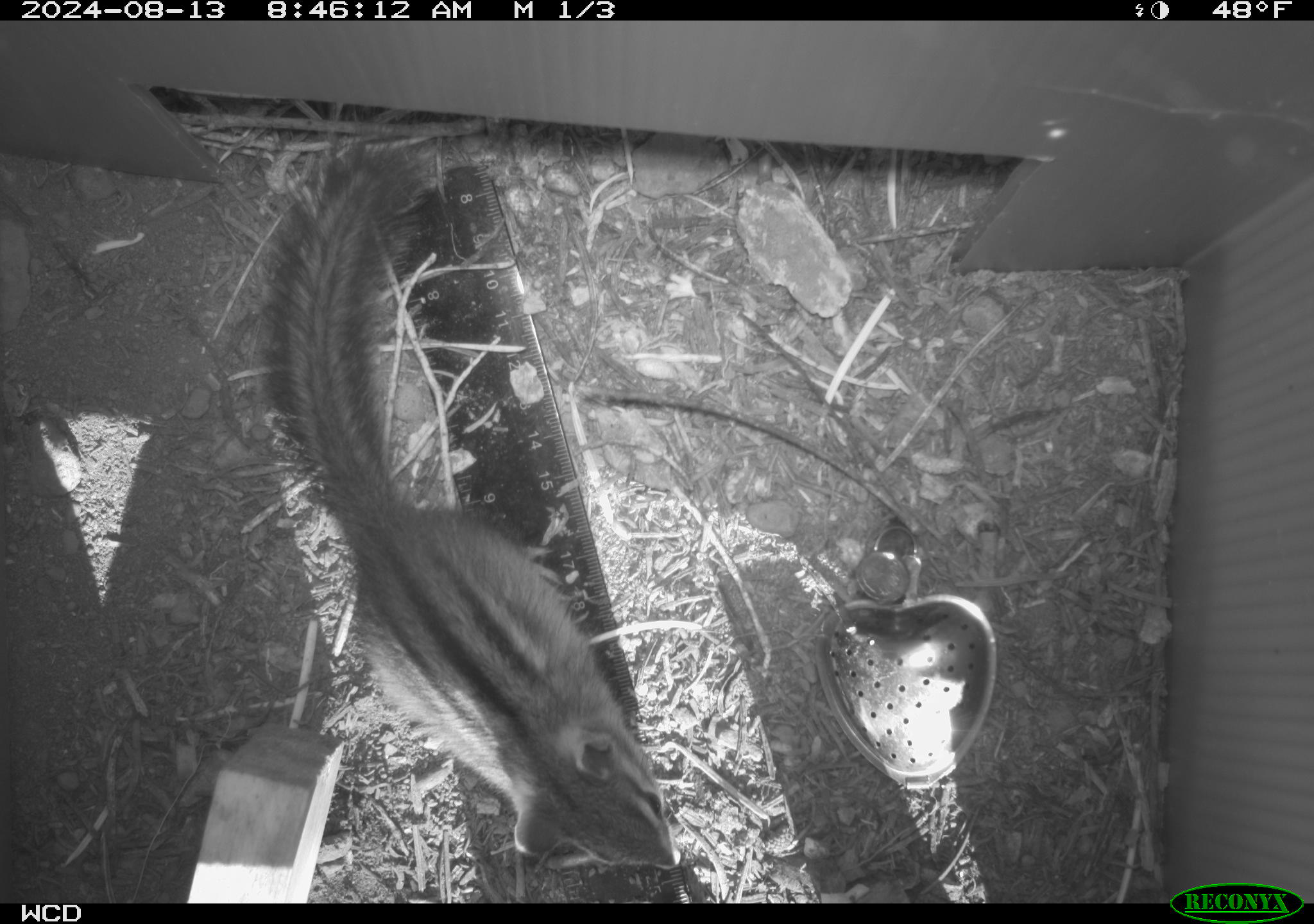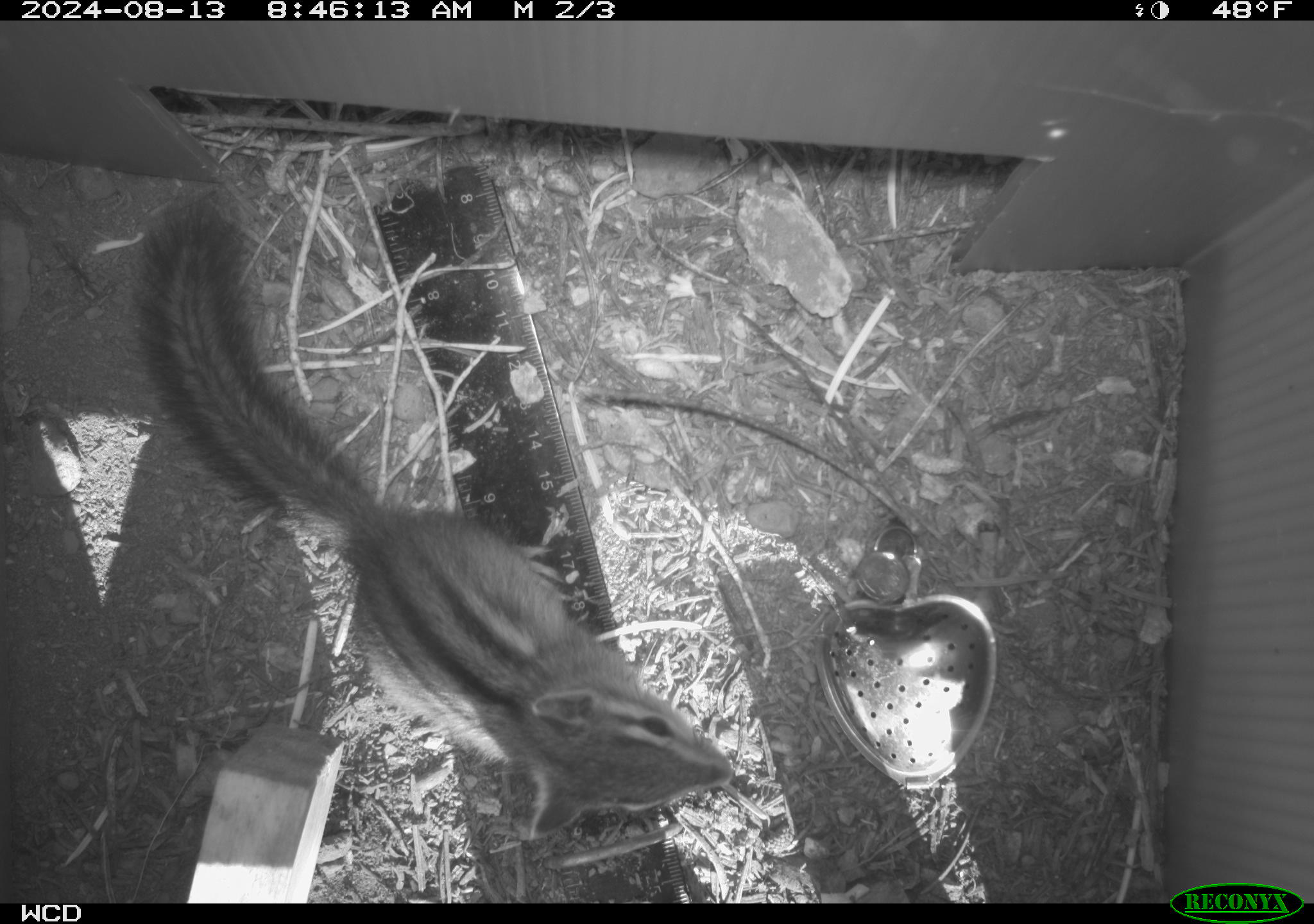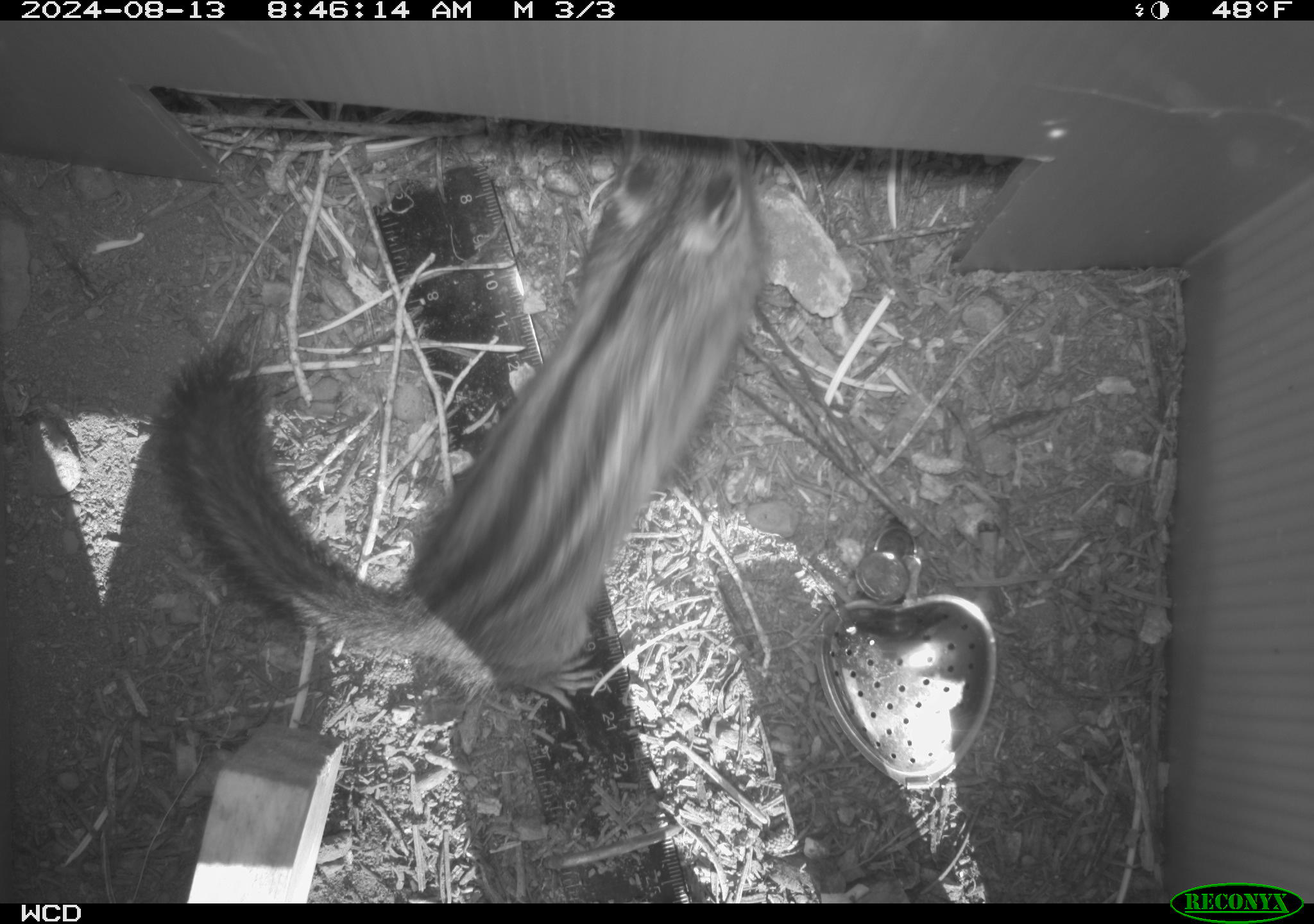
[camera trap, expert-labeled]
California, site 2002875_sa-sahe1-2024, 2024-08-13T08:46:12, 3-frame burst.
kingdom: Animalia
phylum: Chordata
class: Mammalia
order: Rodentia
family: Sciuridae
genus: Neotamias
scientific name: Neotamias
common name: western chipmunks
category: neotamias species